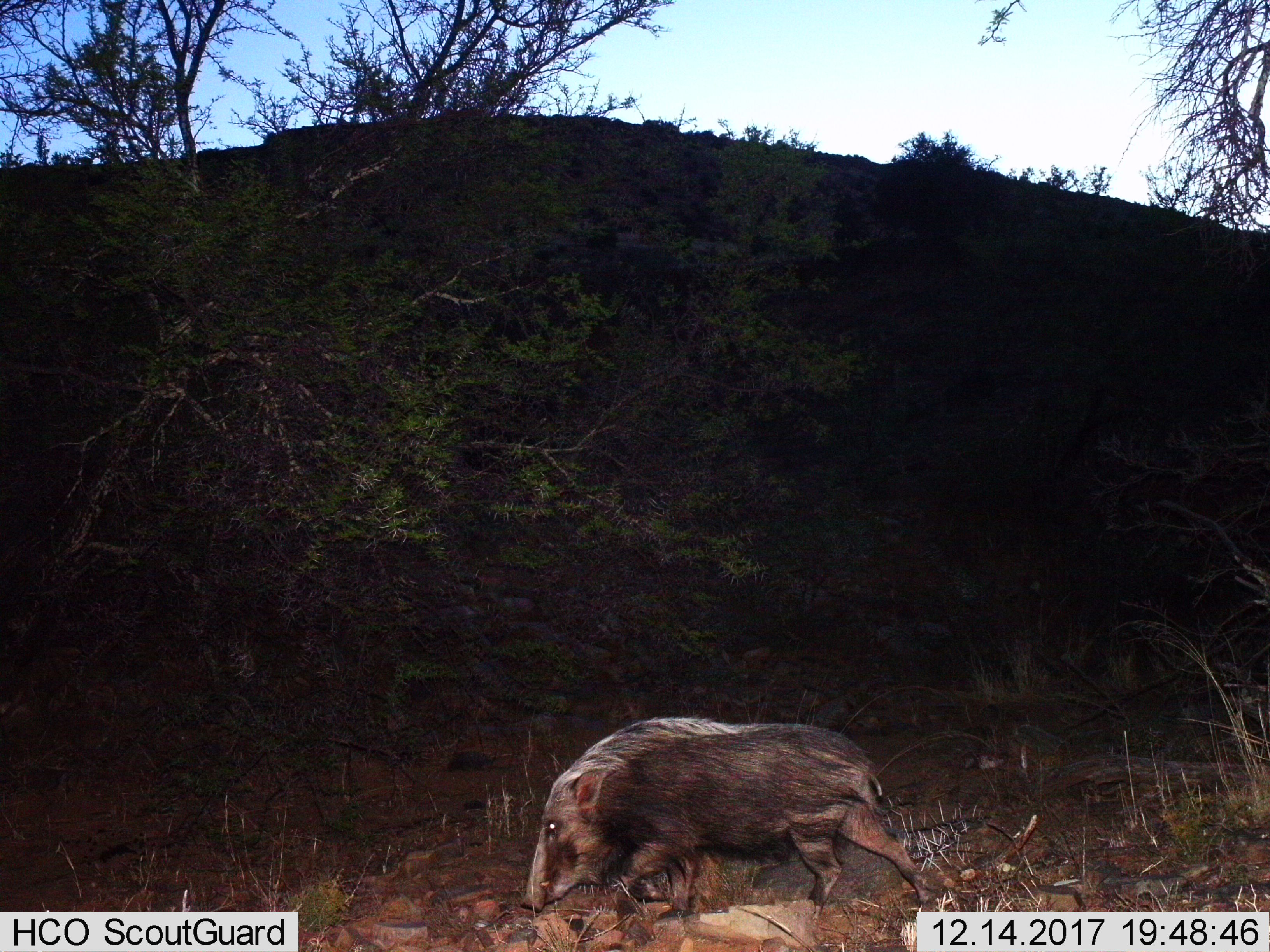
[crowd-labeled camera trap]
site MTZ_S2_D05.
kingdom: Animalia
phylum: Chordata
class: Mammalia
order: Artiodactyla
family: Suidae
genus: Potamochoerus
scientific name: Potamochoerus larvatus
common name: bushpig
Bushpig (Potamochoerus larvatus), count 1. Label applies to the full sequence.